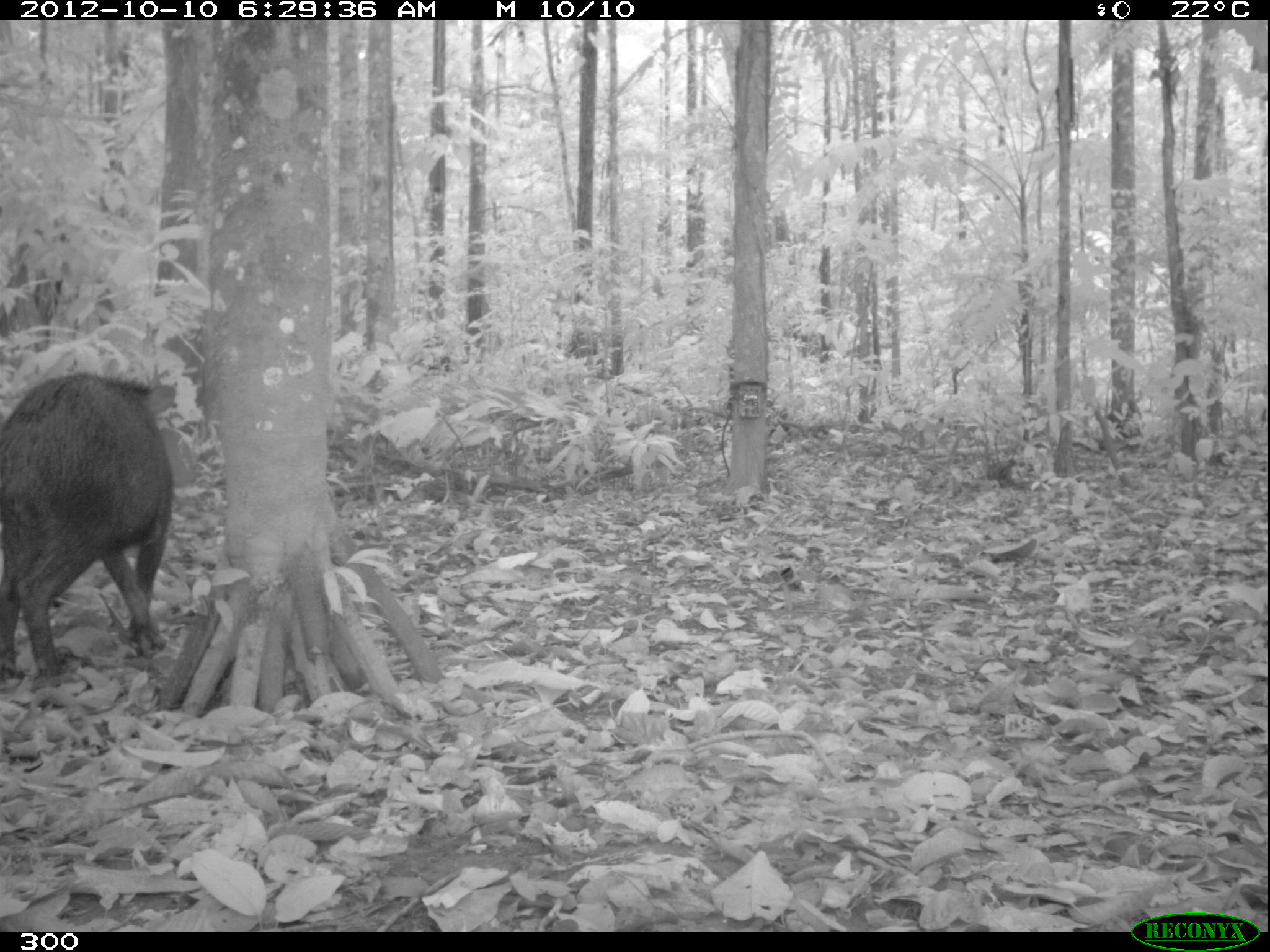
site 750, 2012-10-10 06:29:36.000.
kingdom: Animalia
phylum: Chordata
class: Mammalia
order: Artiodactyla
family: Tayassuidae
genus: Tayassu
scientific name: Tayassu pecari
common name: white-lipped peccary